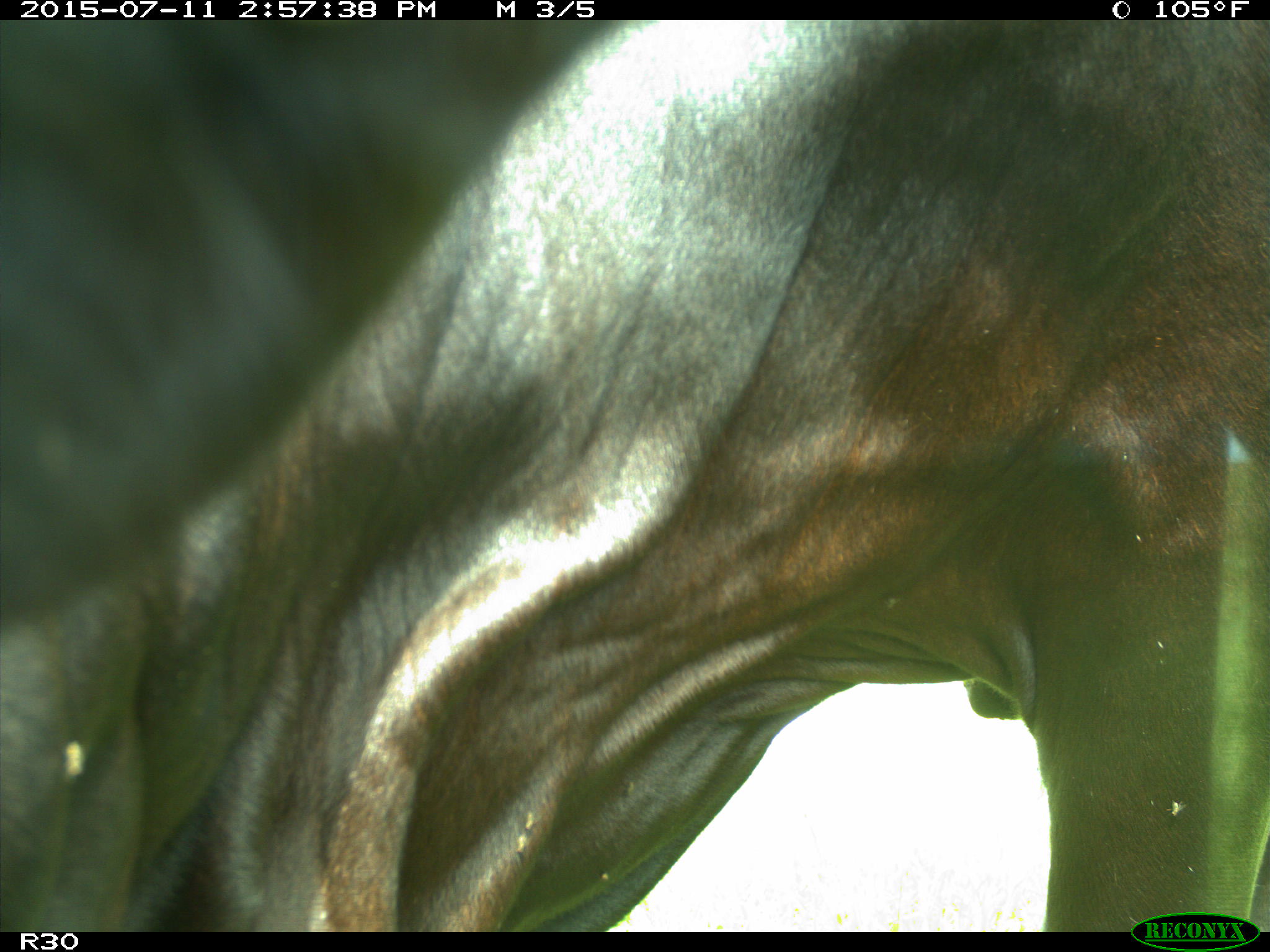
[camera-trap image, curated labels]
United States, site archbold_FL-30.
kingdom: Animalia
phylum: Chordata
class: Mammalia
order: Artiodactyla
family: Bovidae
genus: Bos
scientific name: Bos taurus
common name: domestic cow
Bos taurus (domestic cow).